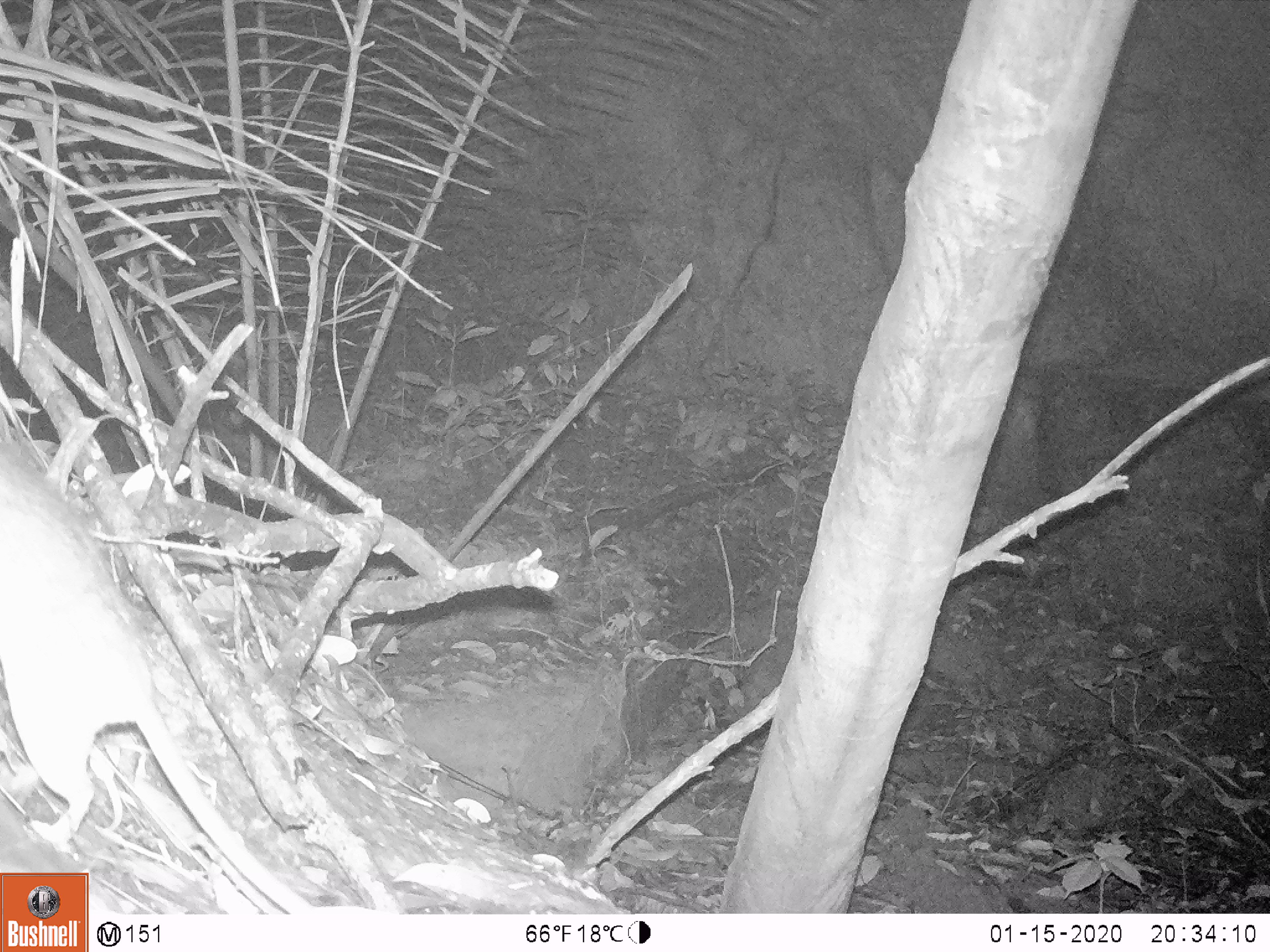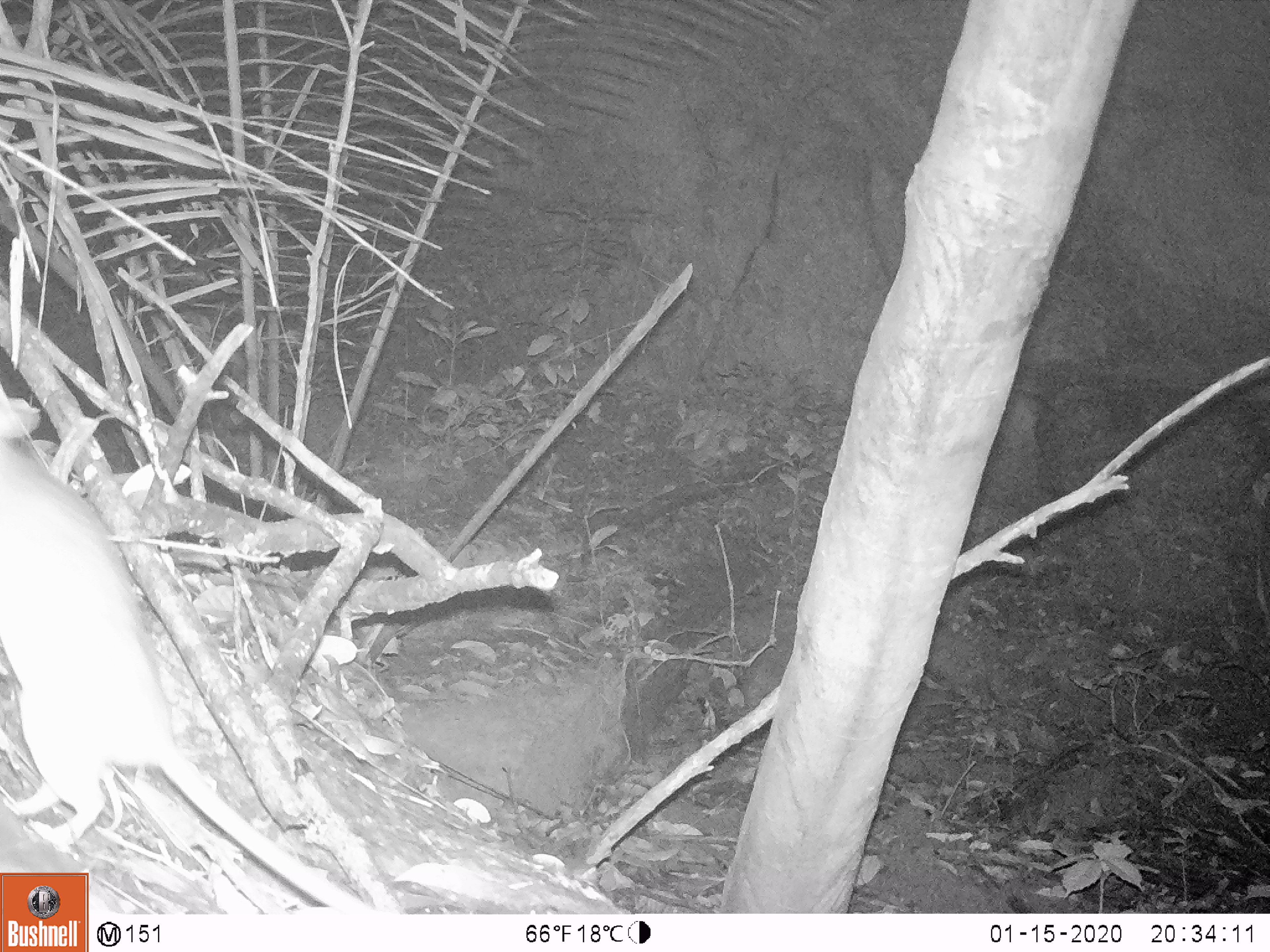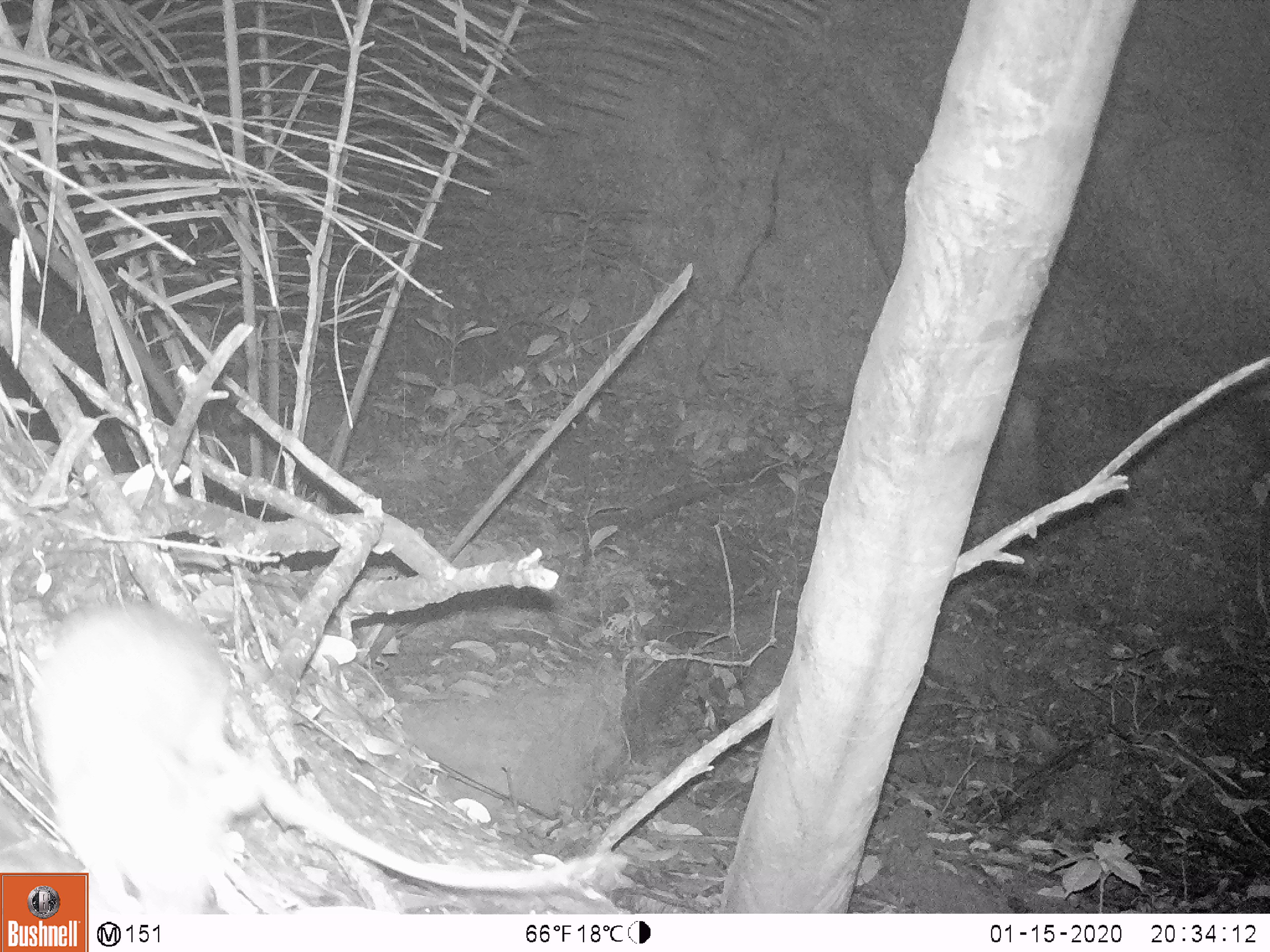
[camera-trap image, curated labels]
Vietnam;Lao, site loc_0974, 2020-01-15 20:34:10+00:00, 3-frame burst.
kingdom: Animalia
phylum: Chordata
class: Mammalia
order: Rodentia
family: Muridae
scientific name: Muridae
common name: old-world mice and rats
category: unidentified murid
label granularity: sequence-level